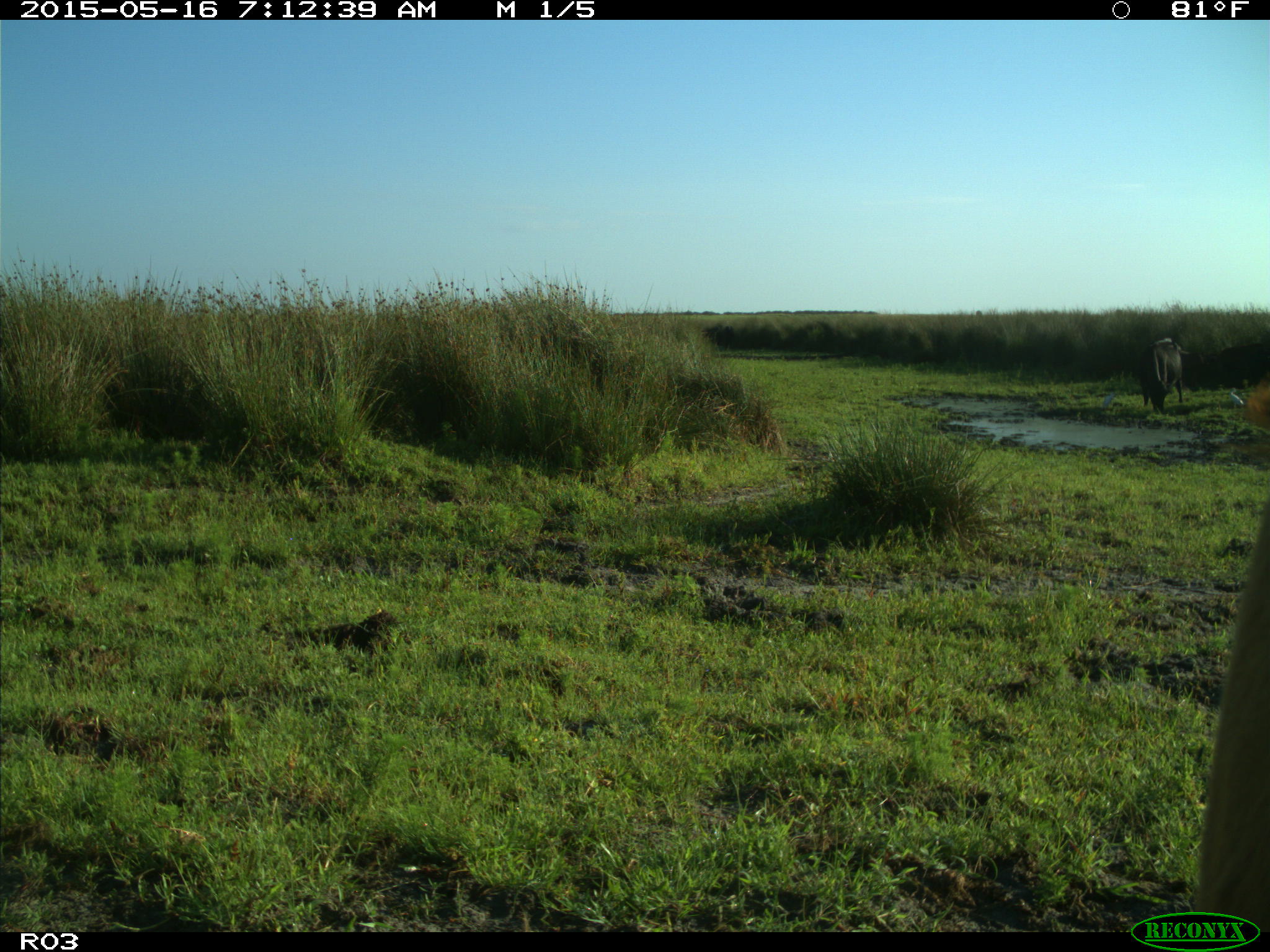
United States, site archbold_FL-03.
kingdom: Animalia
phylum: Chordata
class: Mammalia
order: Artiodactyla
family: Bovidae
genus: Bos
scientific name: Bos taurus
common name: domestic cow